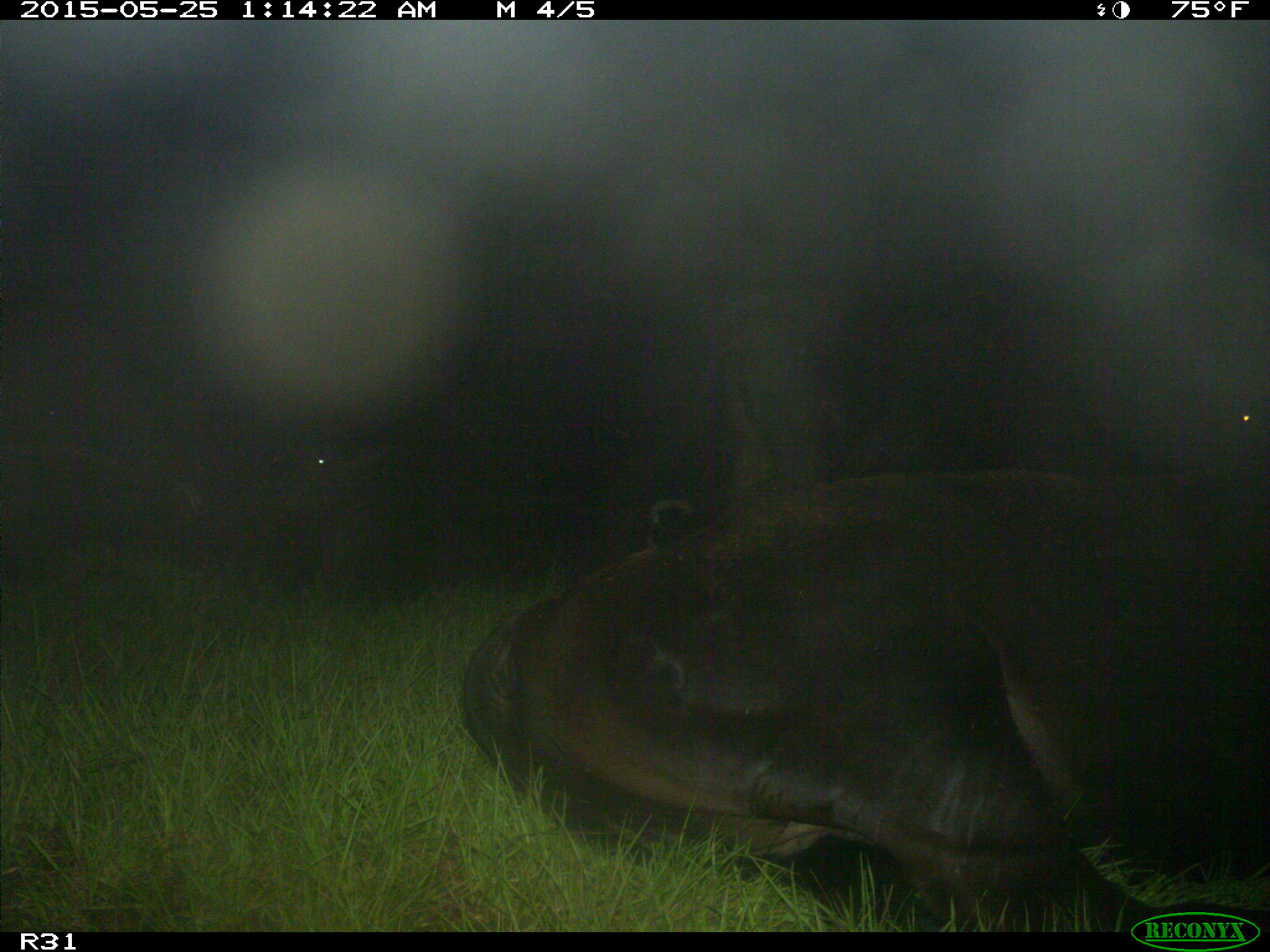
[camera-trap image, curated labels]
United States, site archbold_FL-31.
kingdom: Animalia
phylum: Chordata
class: Mammalia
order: Artiodactyla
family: Bovidae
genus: Bos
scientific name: Bos taurus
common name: domestic cow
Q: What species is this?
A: Bos taurus (domestic cow).